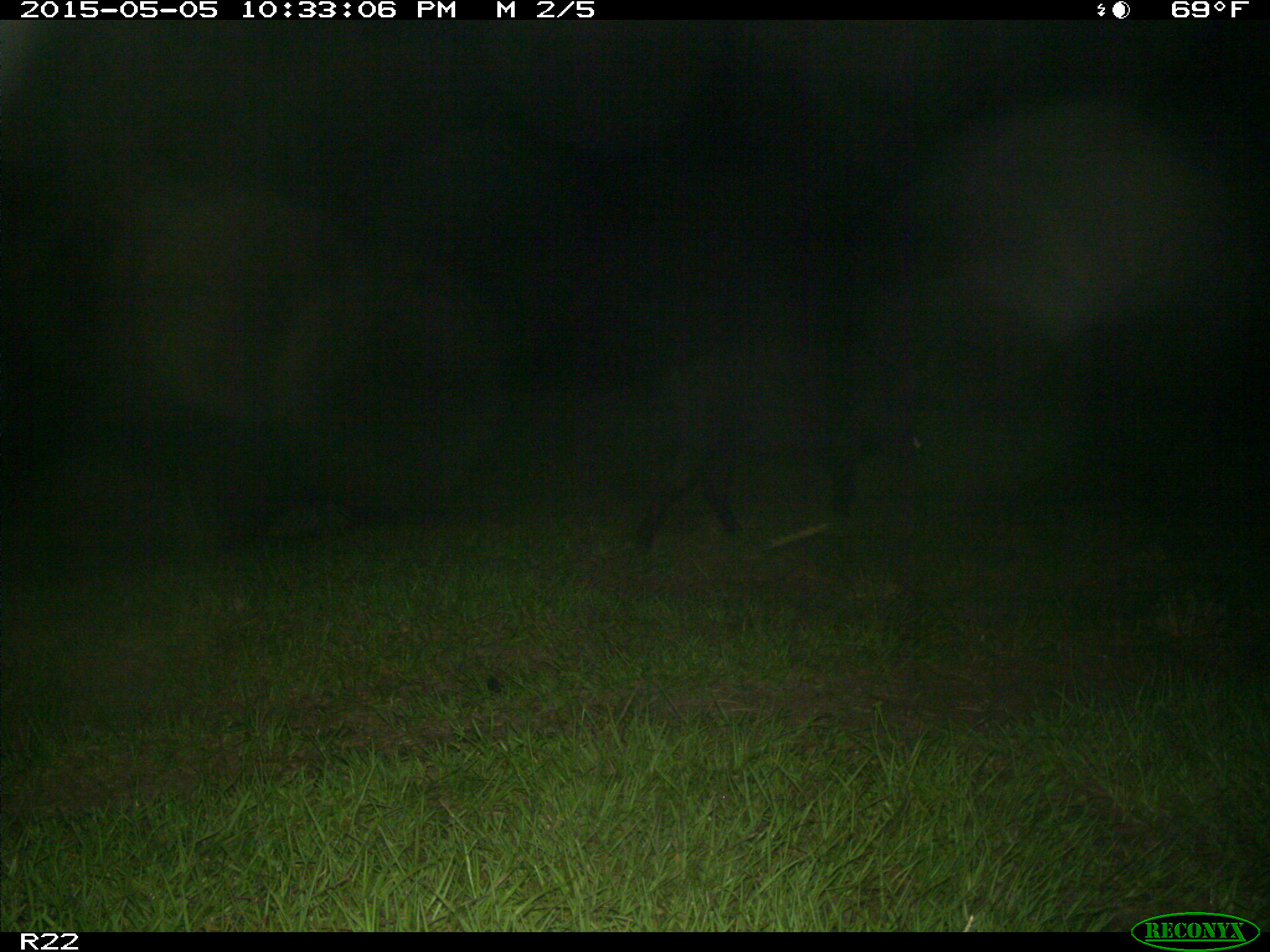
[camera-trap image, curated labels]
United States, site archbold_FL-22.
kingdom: Animalia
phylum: Chordata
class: Mammalia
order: Artiodactyla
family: Suidae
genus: Sus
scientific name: Sus scrofa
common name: wild boar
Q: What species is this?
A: Sus scrofa (wild boar).